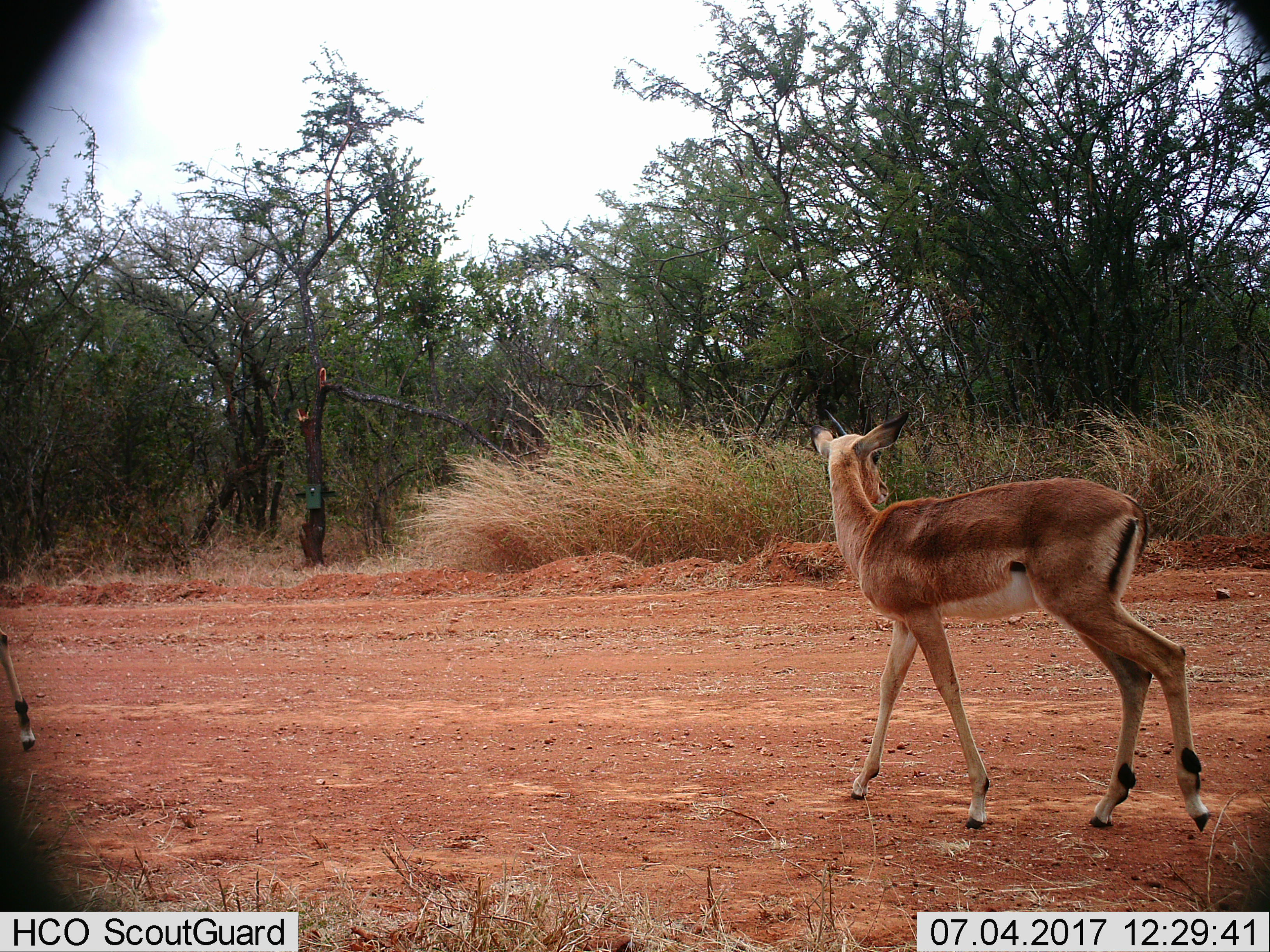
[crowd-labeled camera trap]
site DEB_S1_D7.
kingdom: Animalia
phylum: Chordata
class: Mammalia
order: Artiodactyla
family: Bovidae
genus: Aepyceros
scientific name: Aepyceros melampus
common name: impala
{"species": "impala (Aepyceros melampus)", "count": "2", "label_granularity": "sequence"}